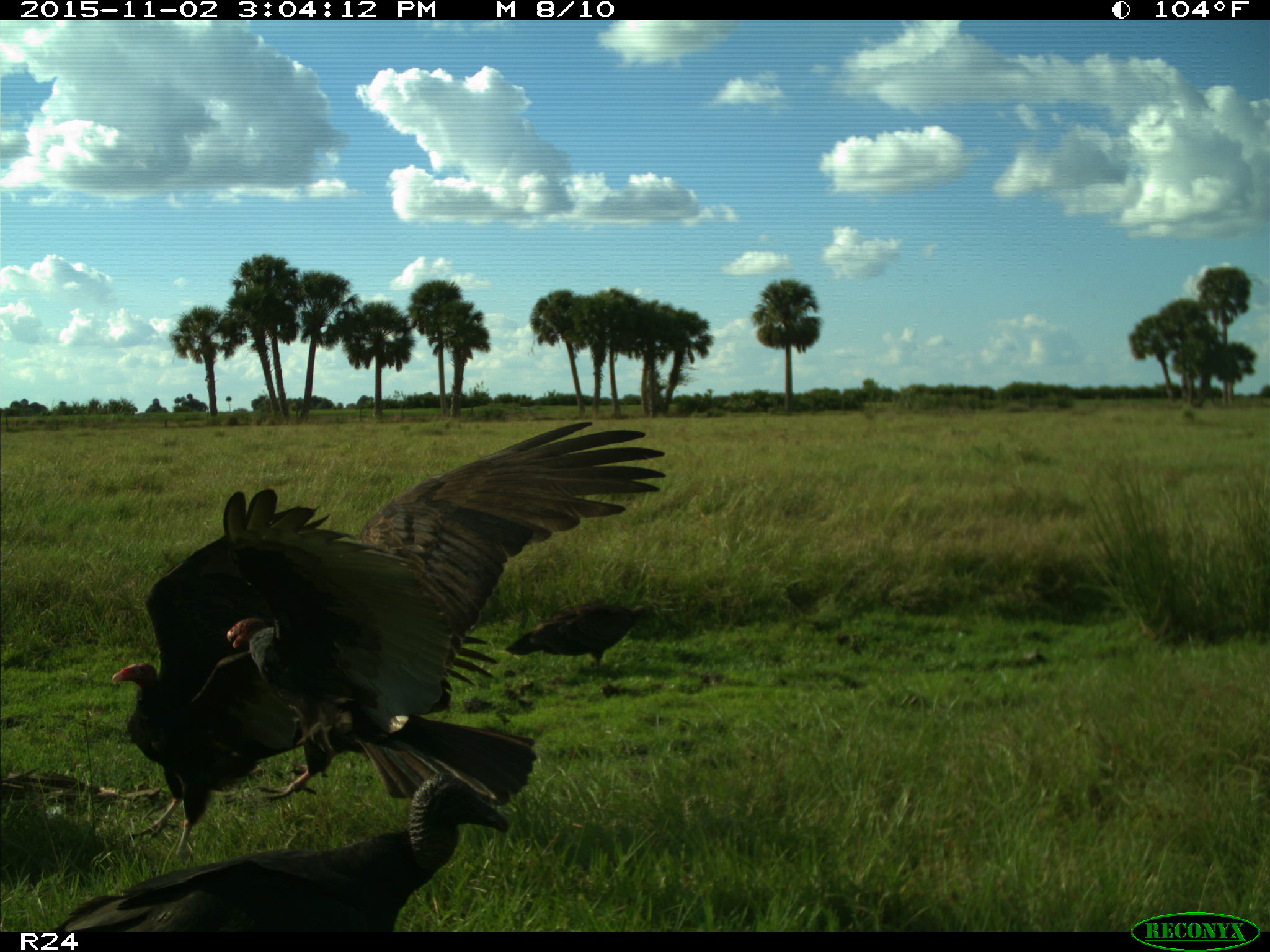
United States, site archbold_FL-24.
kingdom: Animalia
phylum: Chordata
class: Aves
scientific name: Aves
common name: birds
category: unidentified bird